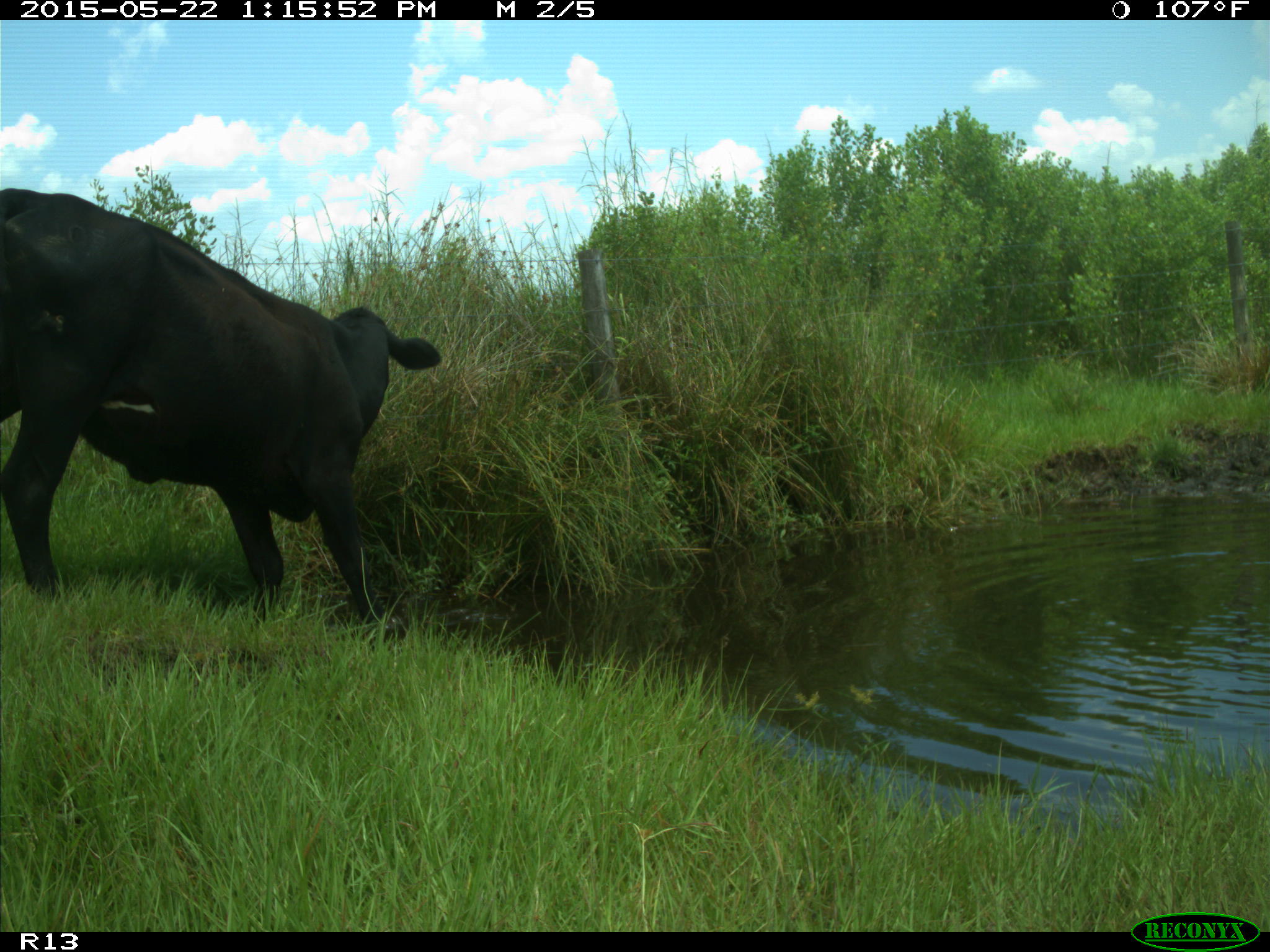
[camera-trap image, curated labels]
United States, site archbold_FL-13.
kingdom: Animalia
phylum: Chordata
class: Mammalia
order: Artiodactyla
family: Bovidae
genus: Bos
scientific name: Bos taurus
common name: domestic cow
Bos taurus (domestic cow).